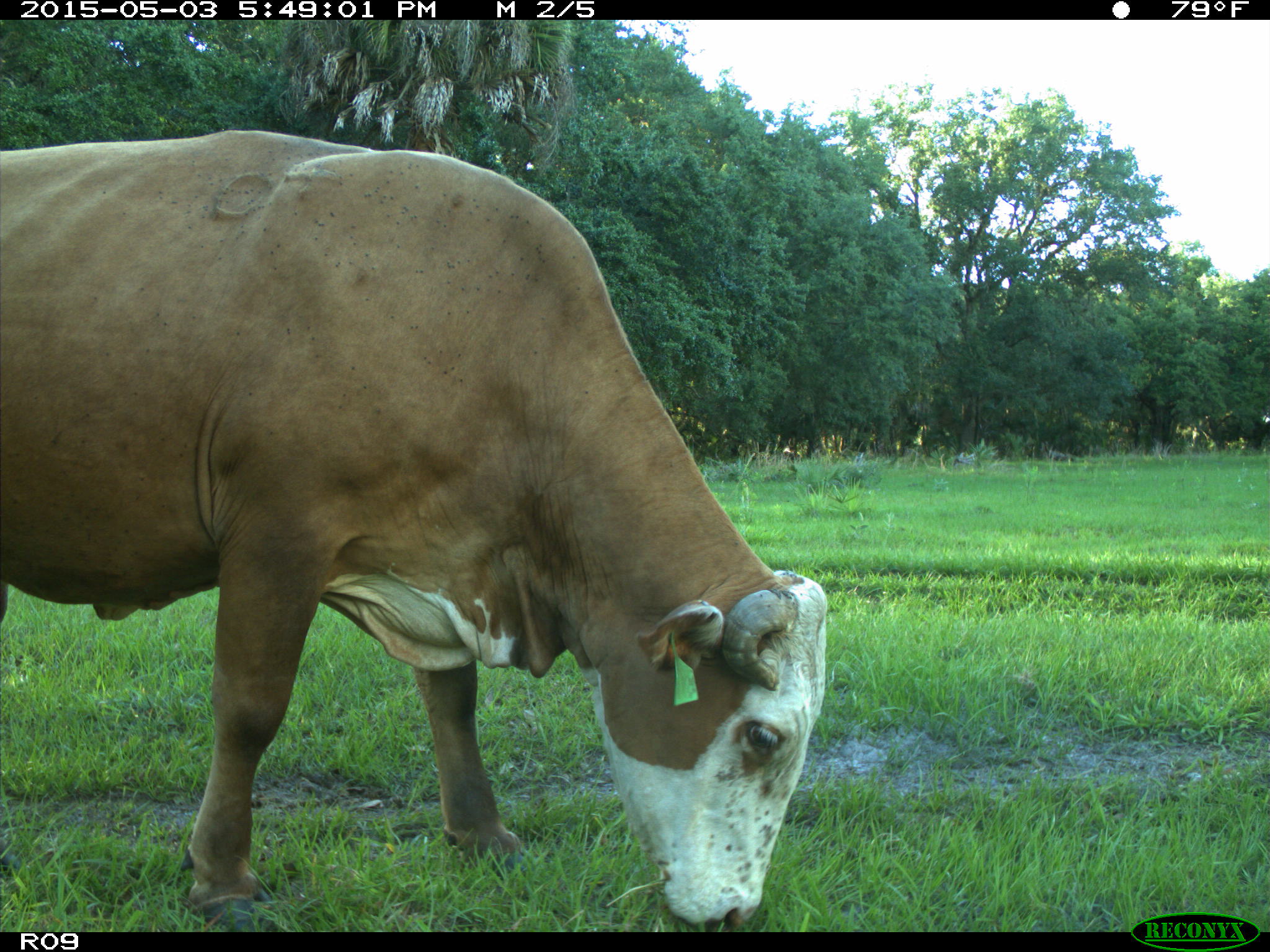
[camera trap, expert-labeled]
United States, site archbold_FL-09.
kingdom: Animalia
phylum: Chordata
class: Mammalia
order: Artiodactyla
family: Bovidae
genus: Bos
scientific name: Bos taurus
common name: domestic cow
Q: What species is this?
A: Bos taurus (domestic cow).